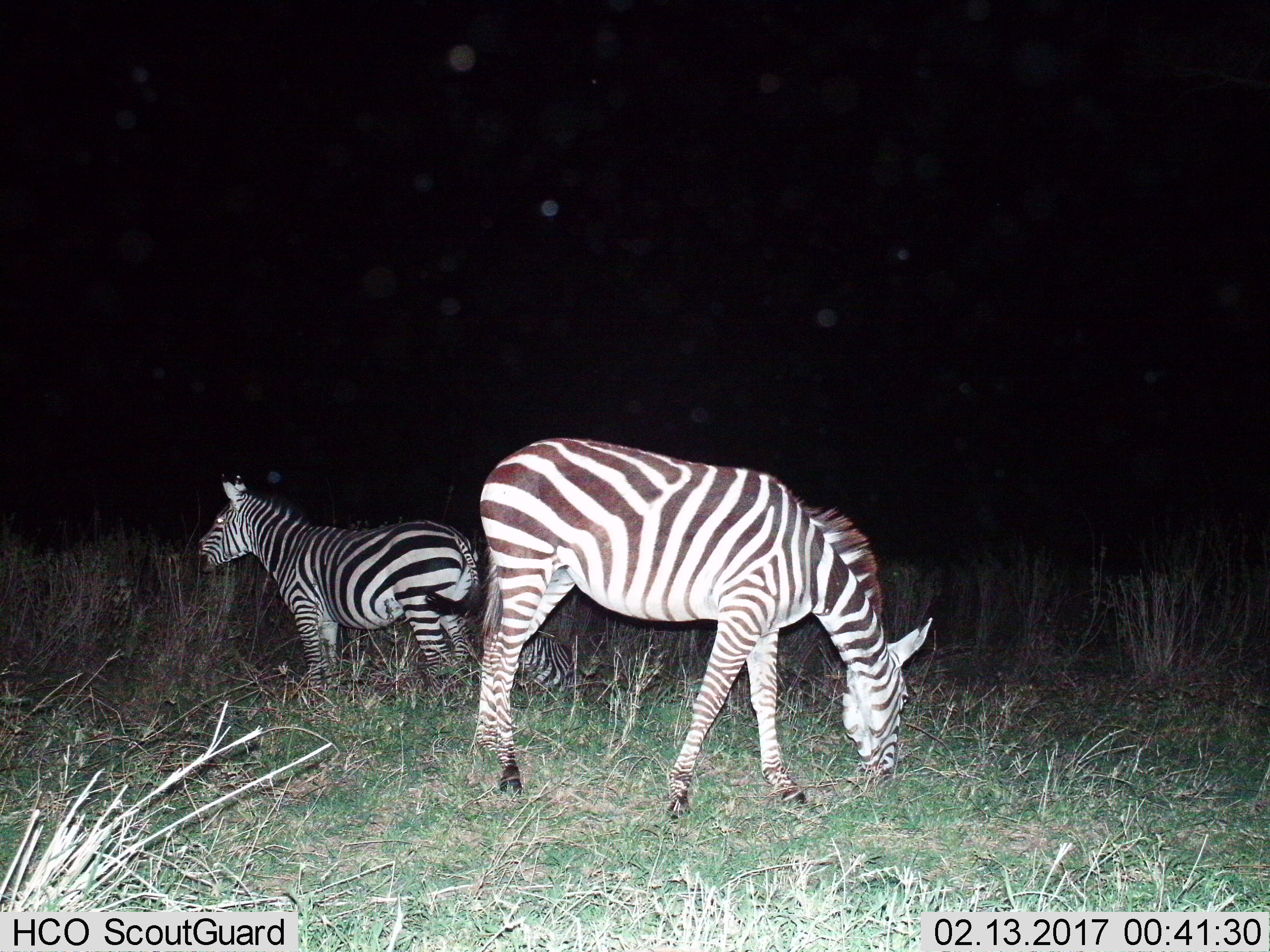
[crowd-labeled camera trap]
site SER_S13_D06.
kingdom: Animalia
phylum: Chordata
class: Mammalia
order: Perissodactyla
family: Equidae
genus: Equus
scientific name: Equus quagga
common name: plains zebra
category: zebraplains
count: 2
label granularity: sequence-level